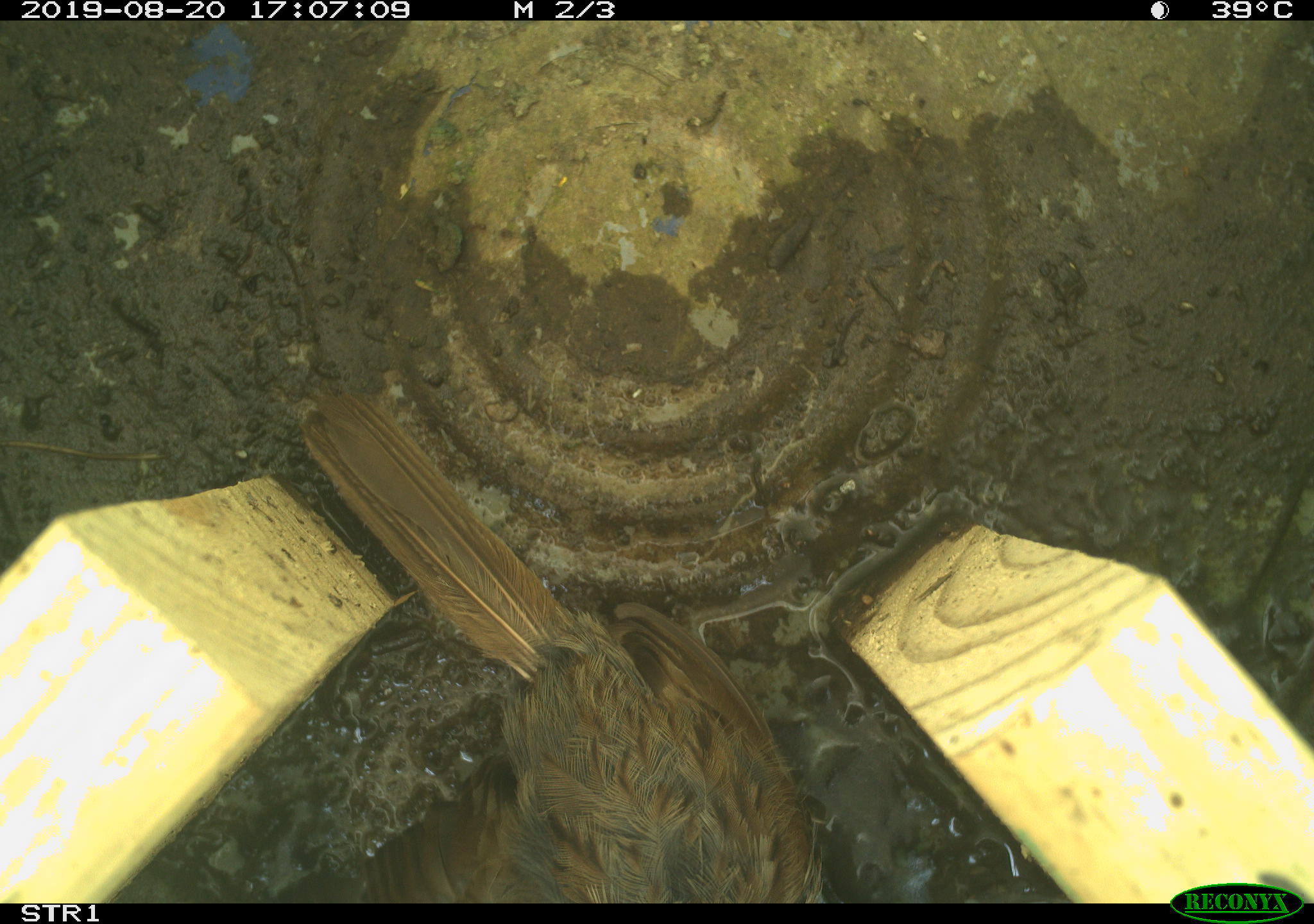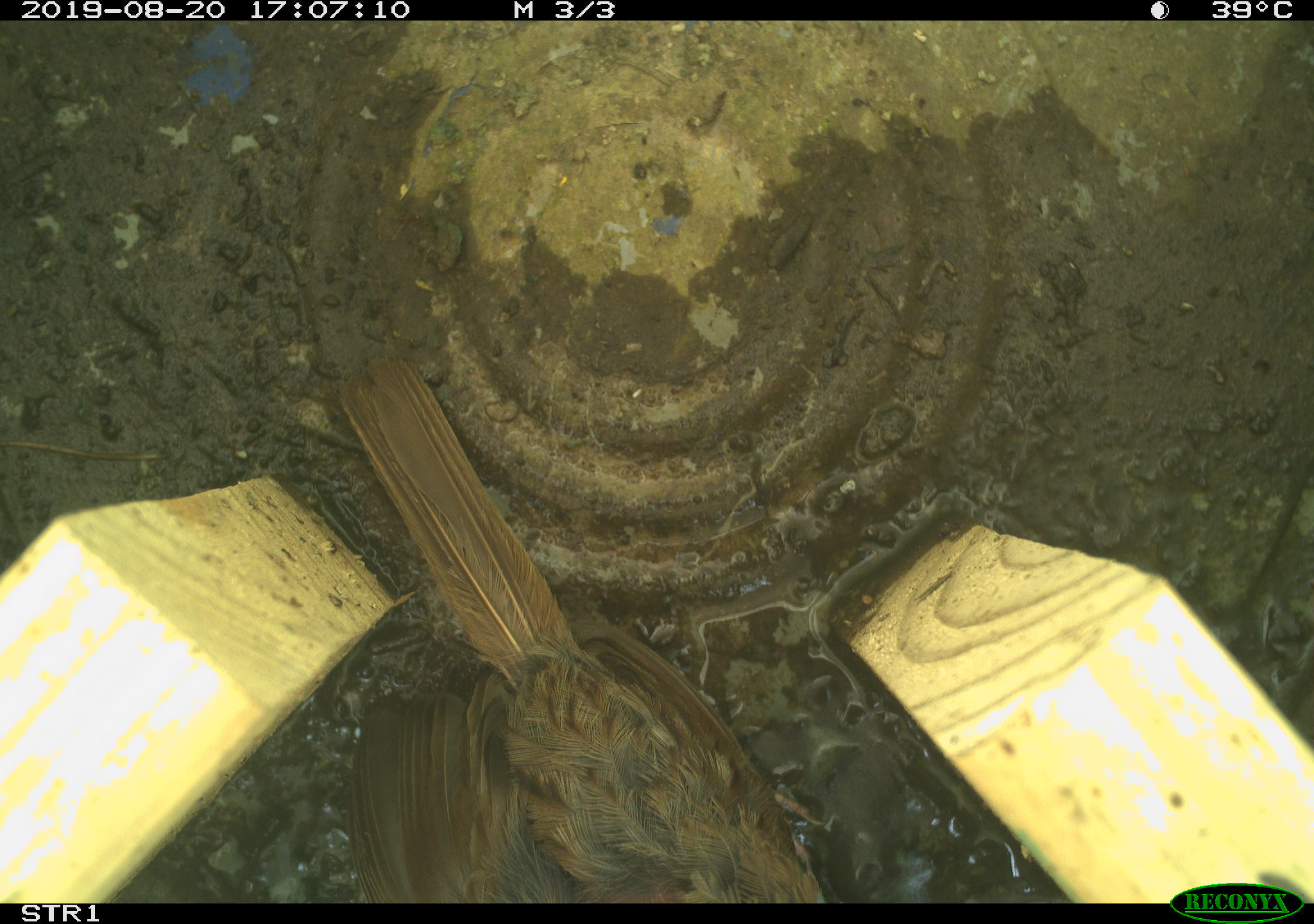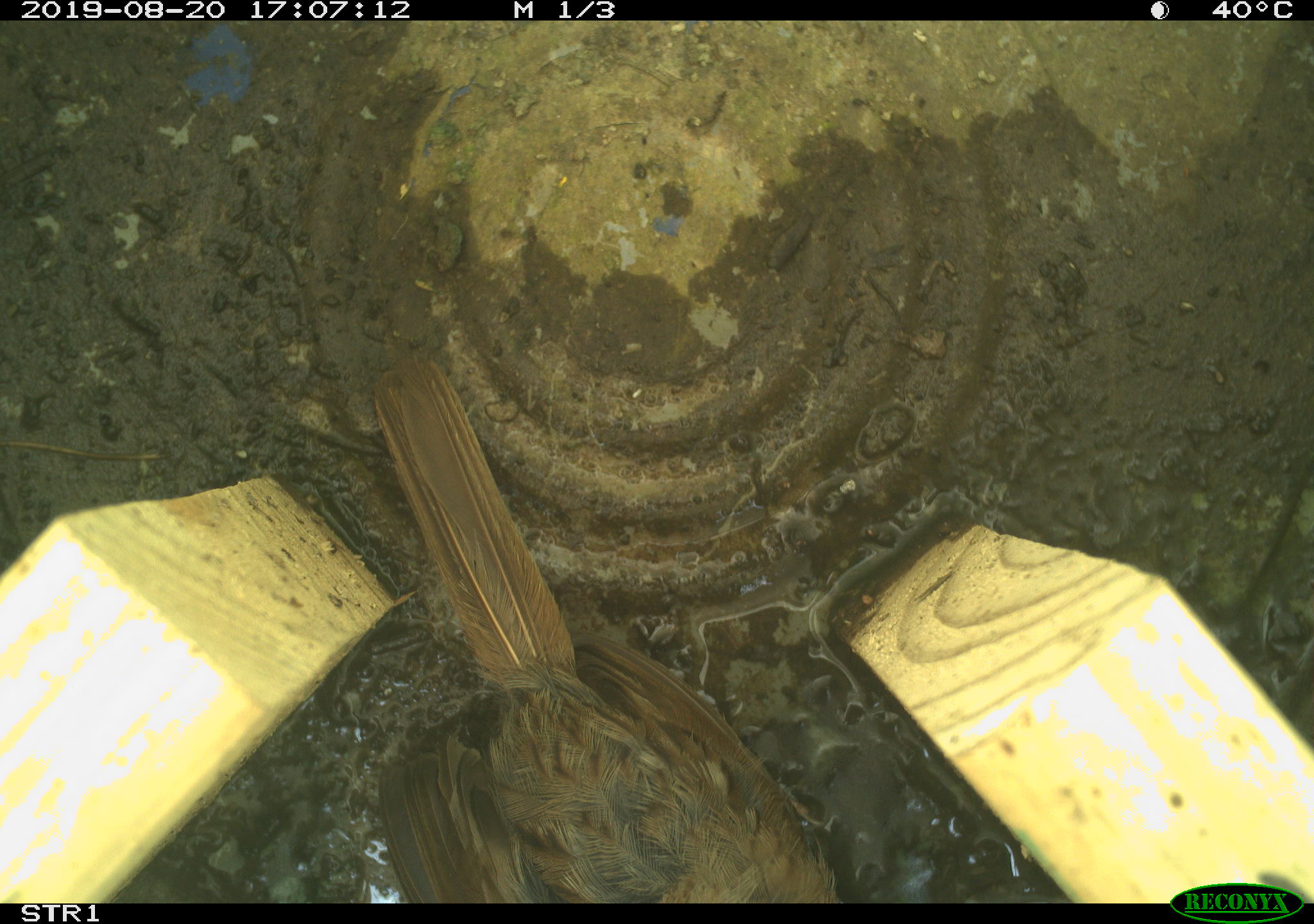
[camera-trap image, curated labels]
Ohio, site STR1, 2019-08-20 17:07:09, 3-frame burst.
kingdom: Animalia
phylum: Chordata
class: Aves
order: Passeriformes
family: Passerellidae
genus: Melospiza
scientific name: Melospiza melodia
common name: song sparrow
Song sparrow (Melospiza melodia).